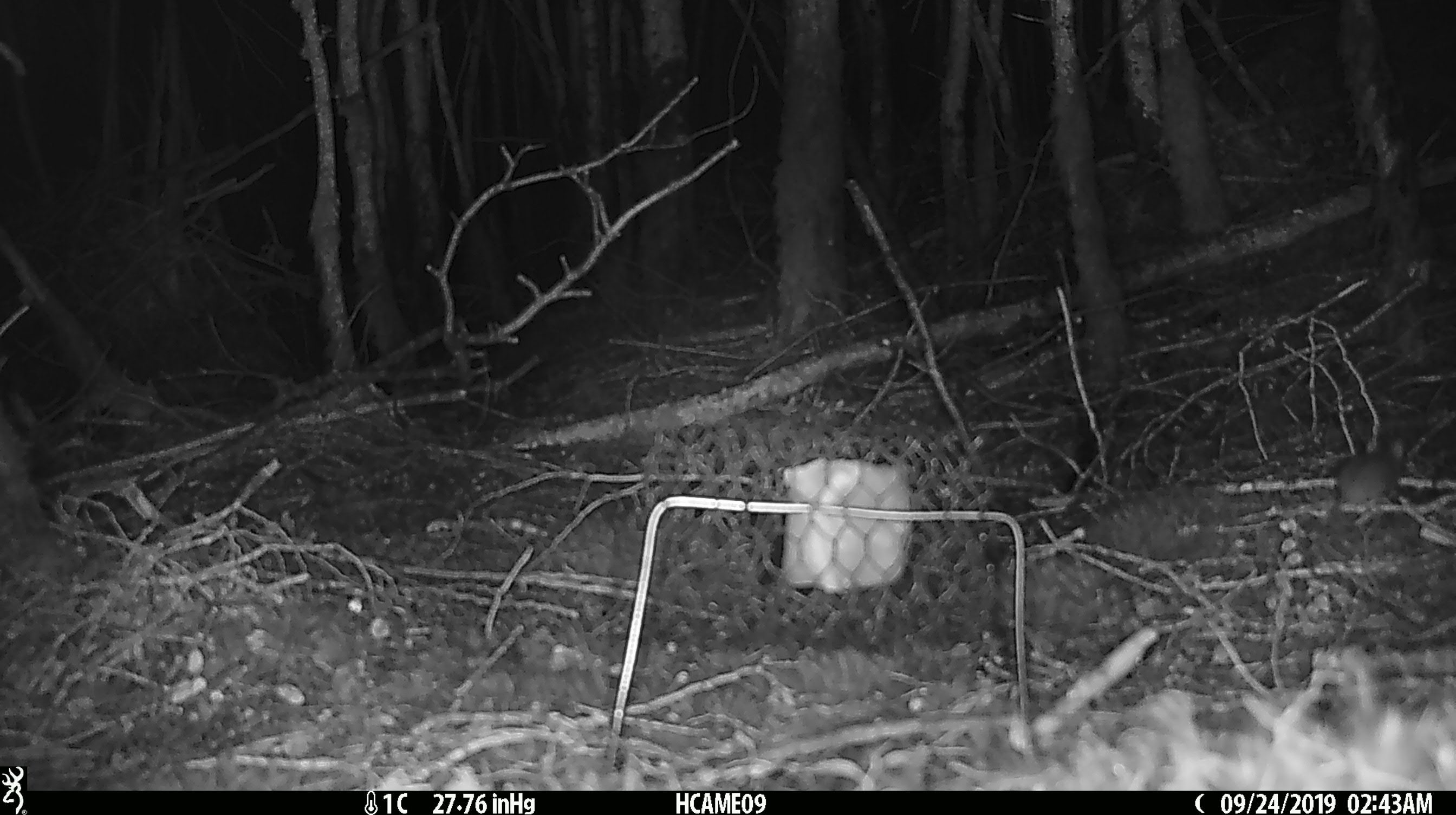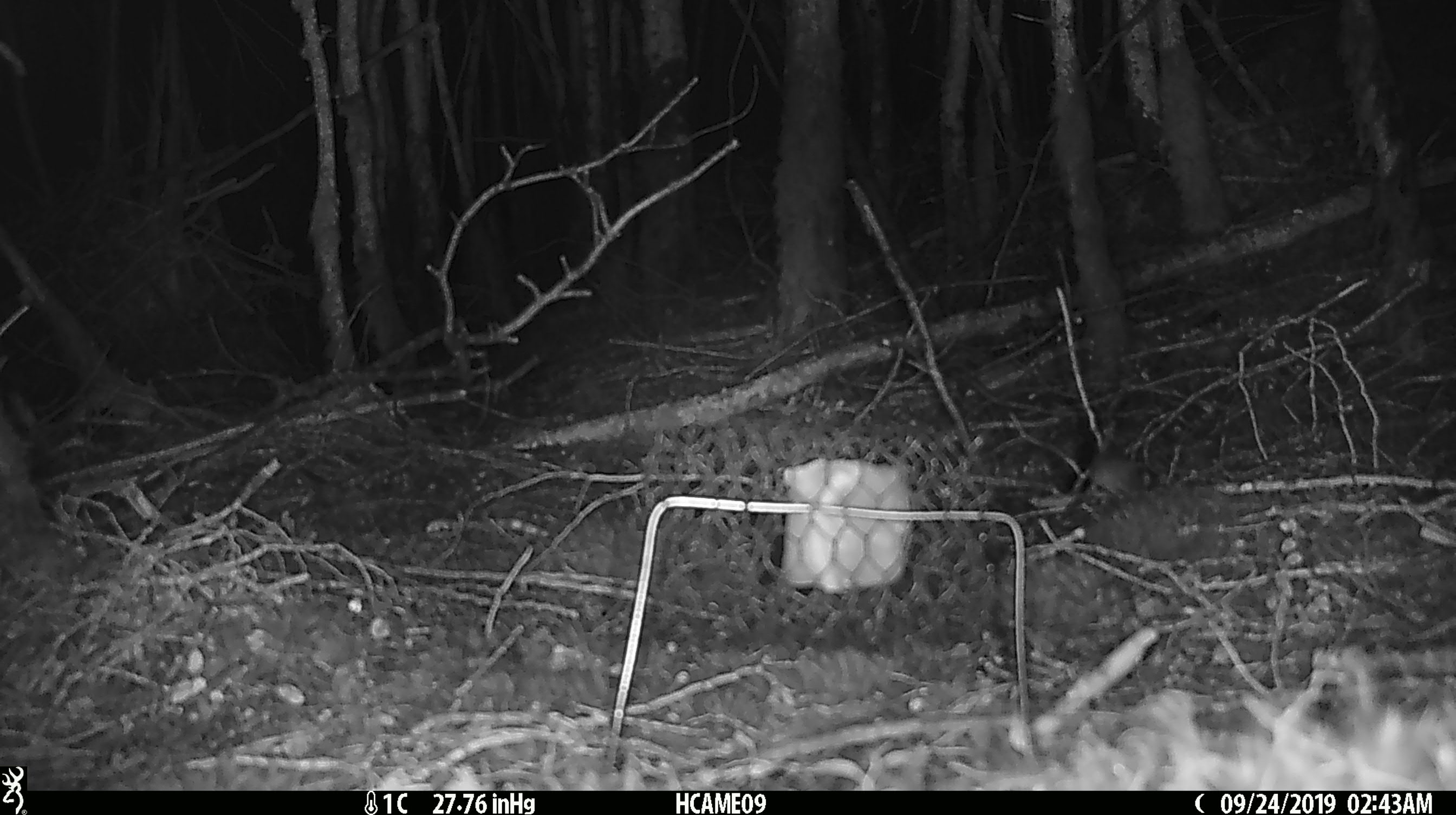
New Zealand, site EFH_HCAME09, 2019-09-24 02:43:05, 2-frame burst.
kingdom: Animalia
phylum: Chordata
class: Mammalia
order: Rodentia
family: Muridae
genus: Mus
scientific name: Mus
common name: mouse